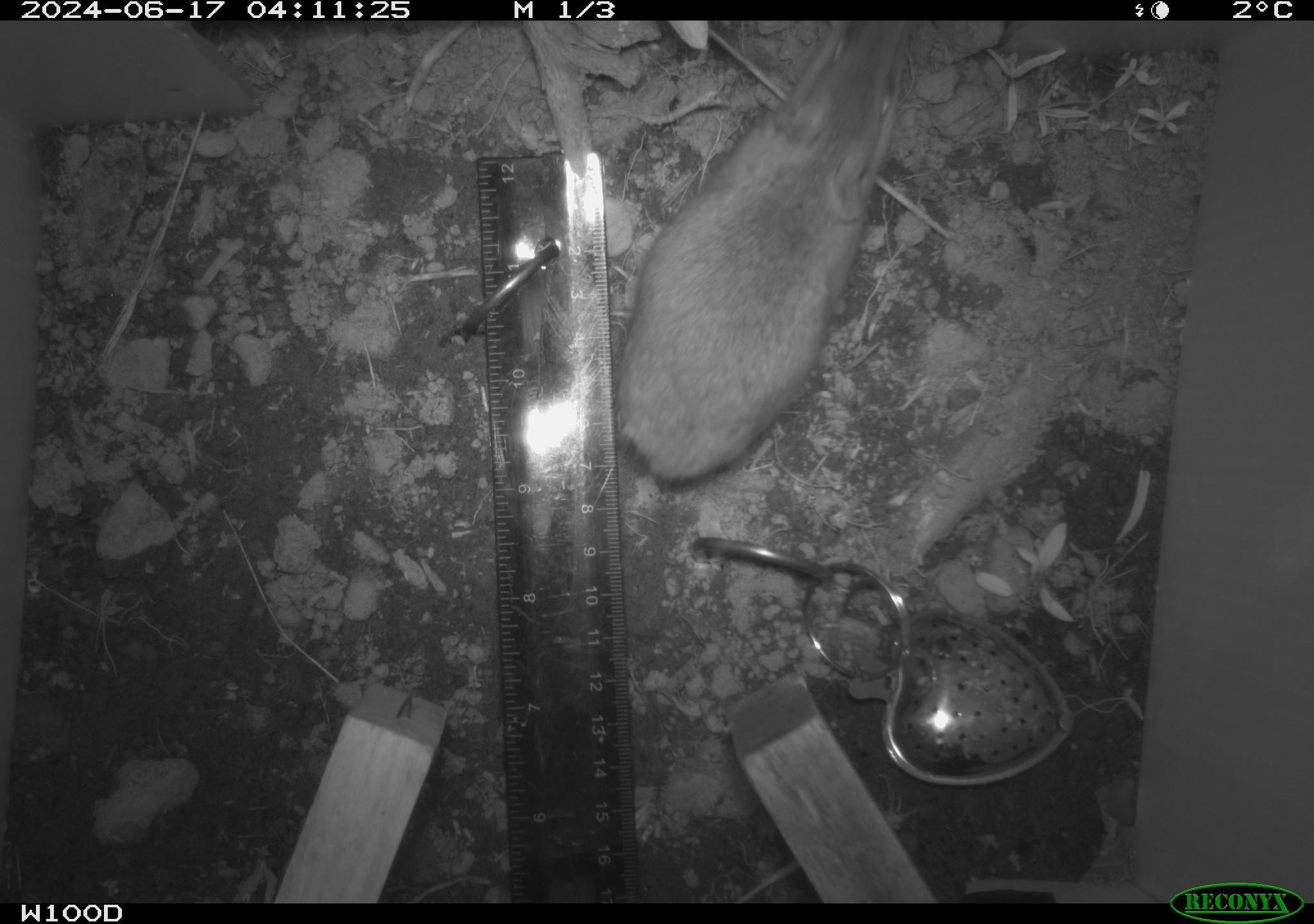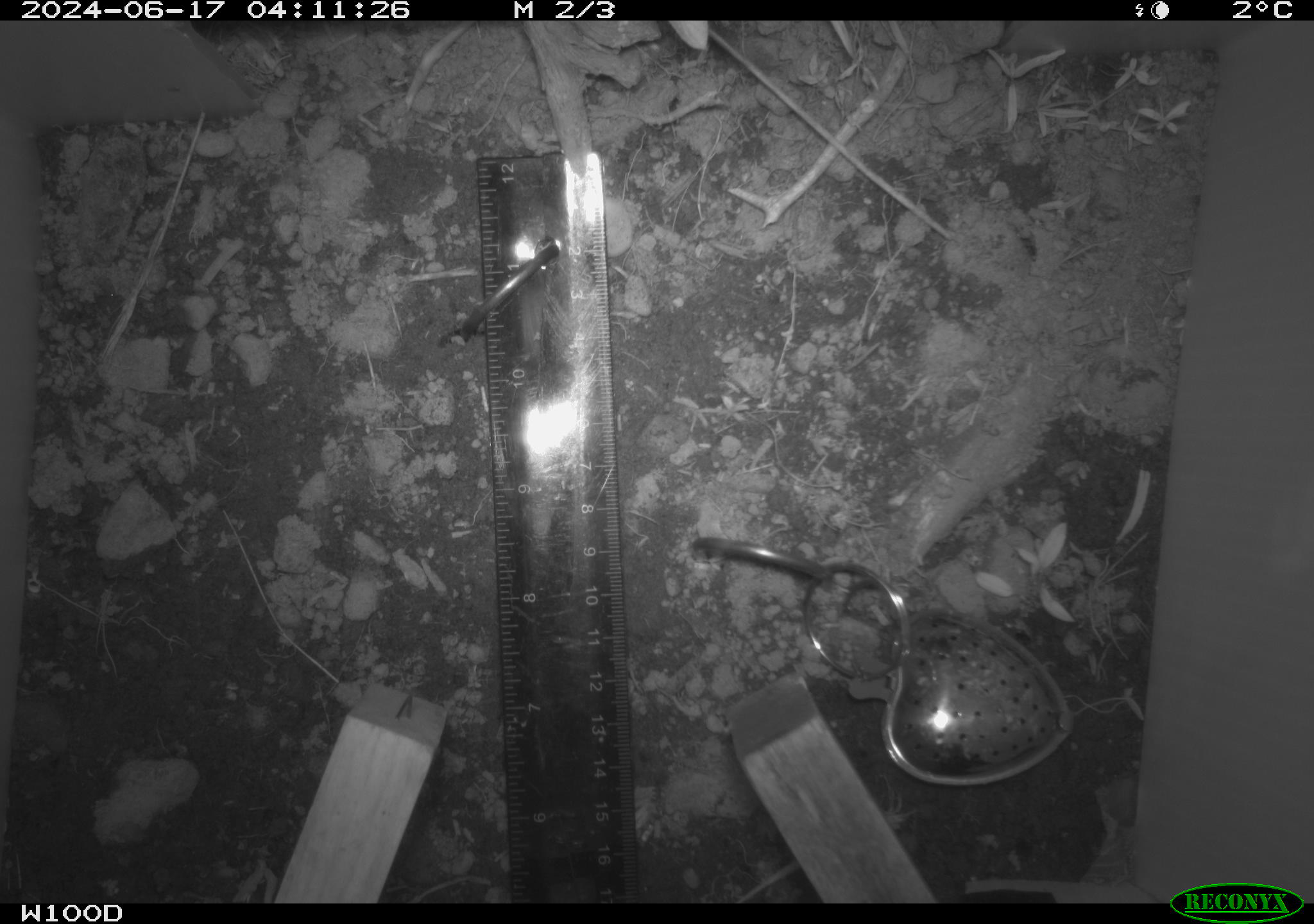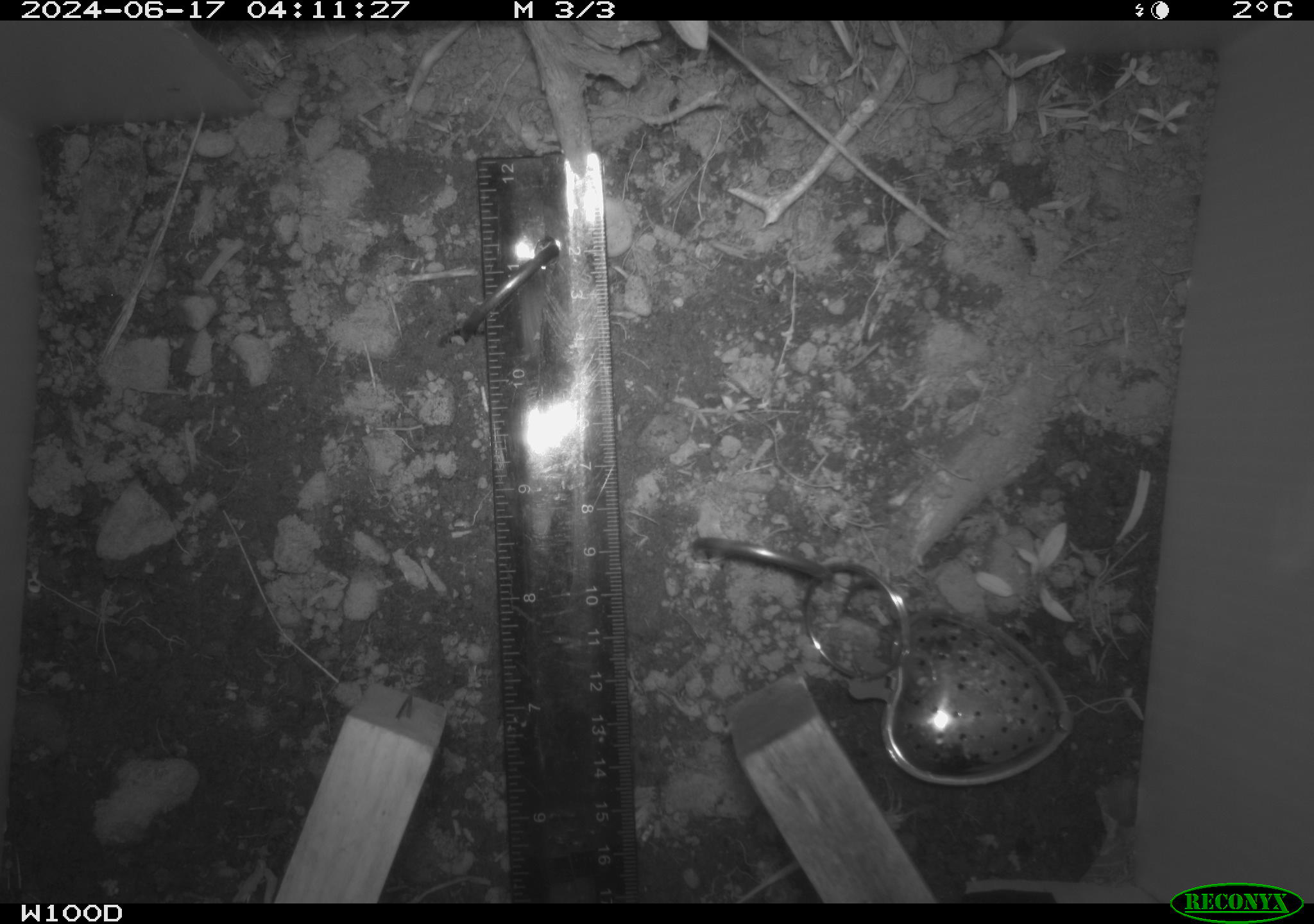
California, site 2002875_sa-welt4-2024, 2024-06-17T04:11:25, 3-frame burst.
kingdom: Animalia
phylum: Chordata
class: Mammalia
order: Rodentia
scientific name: Rodentia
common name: rodent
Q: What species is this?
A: Rodent (Rodentia).